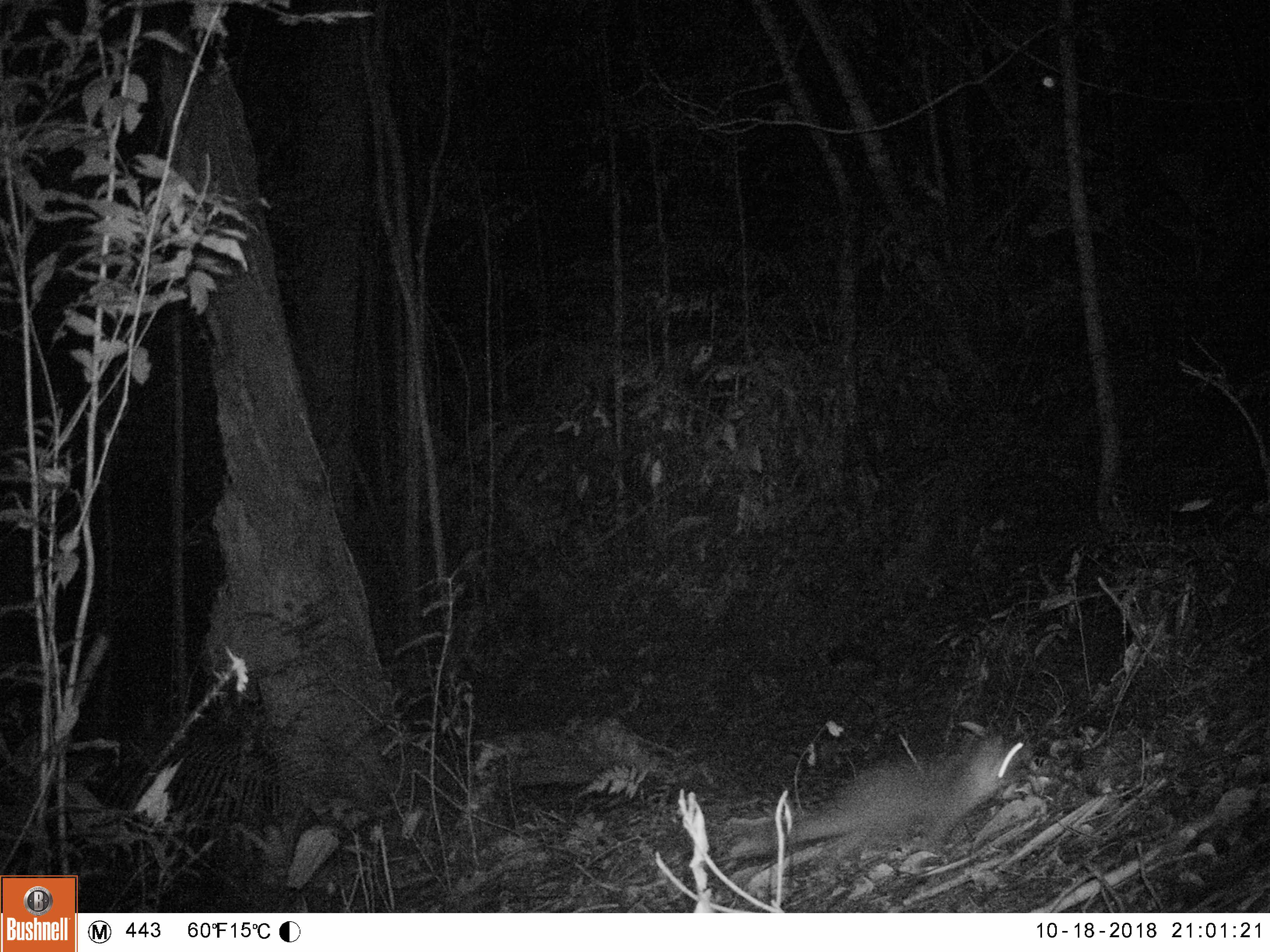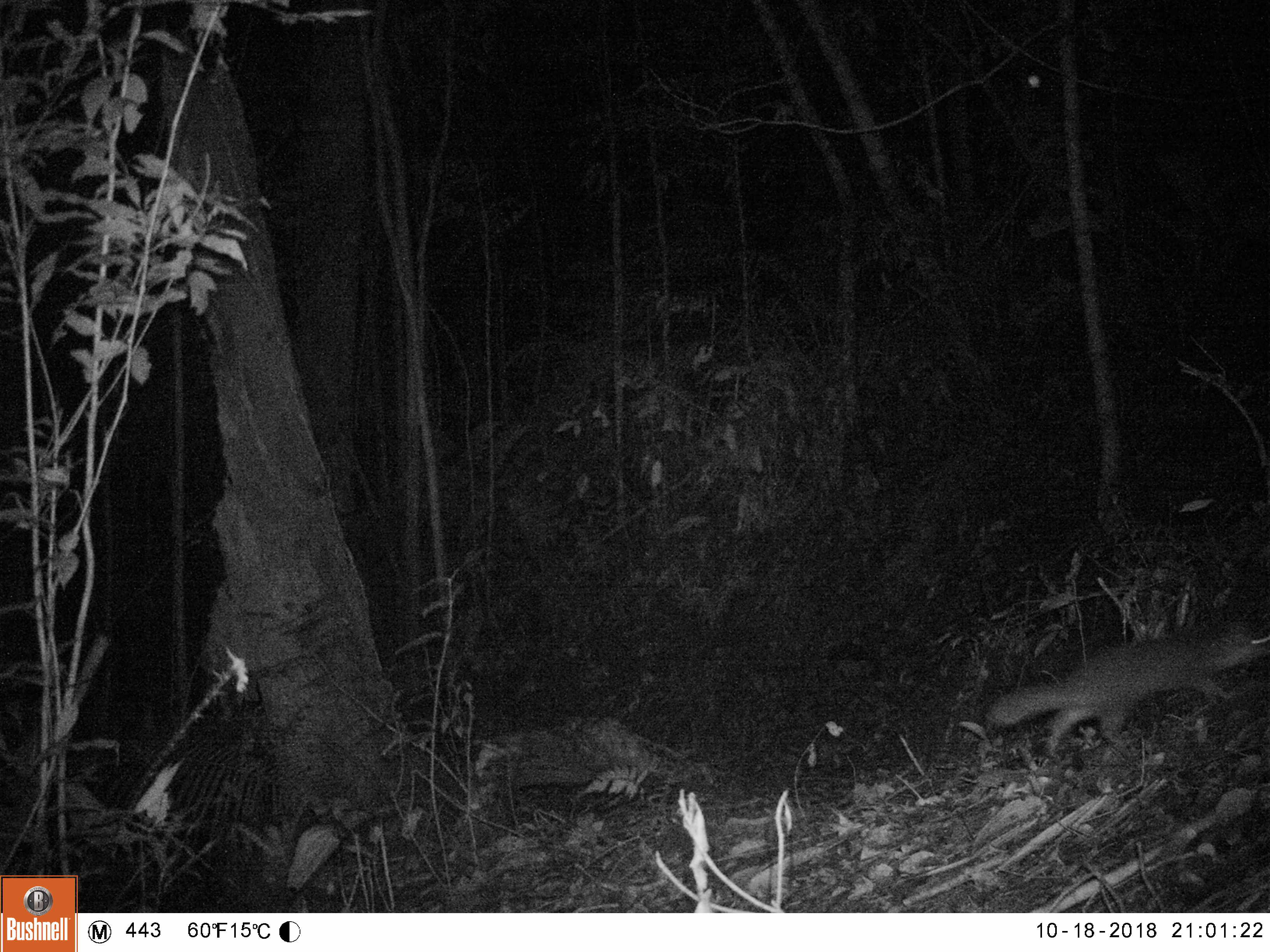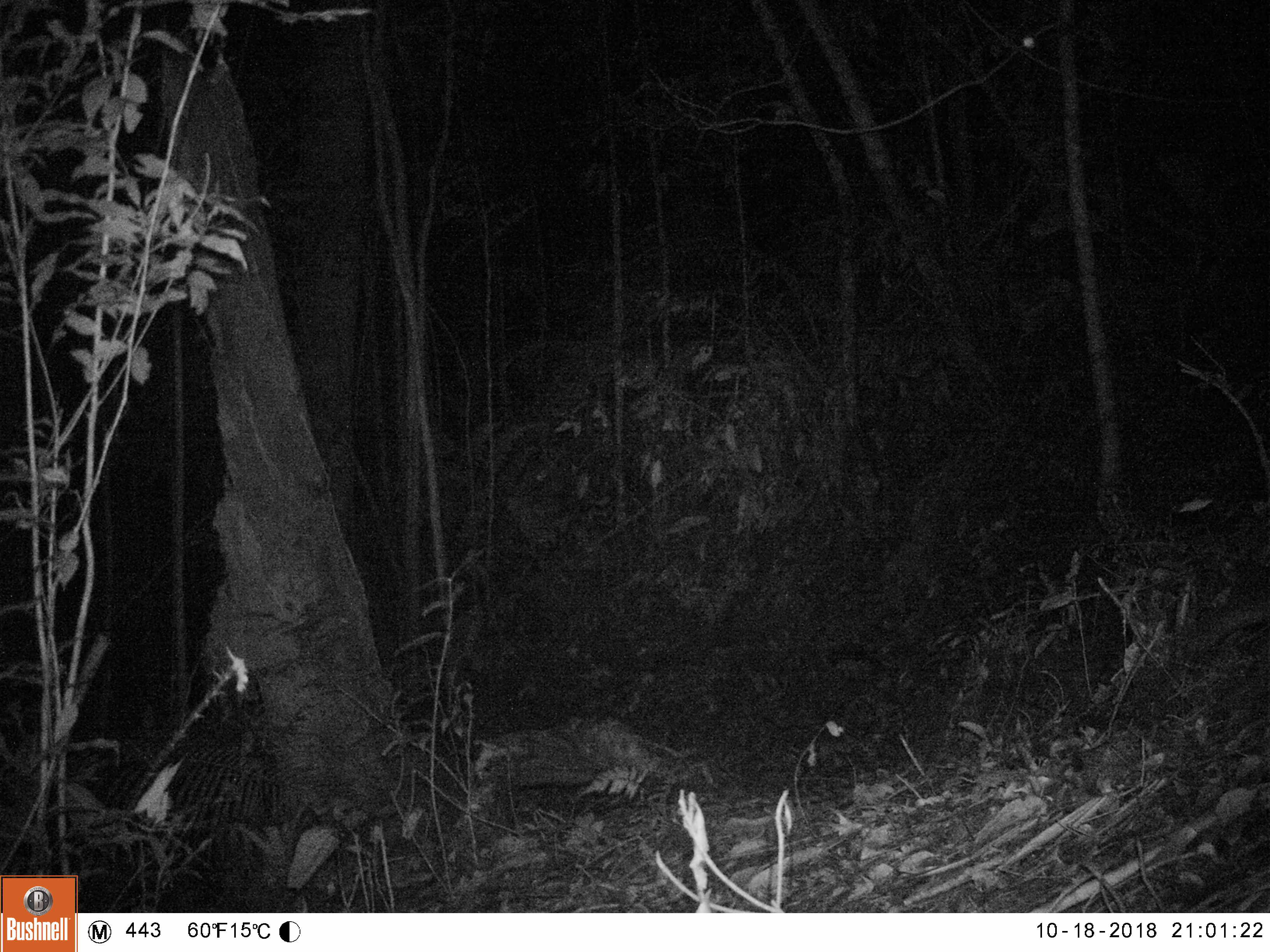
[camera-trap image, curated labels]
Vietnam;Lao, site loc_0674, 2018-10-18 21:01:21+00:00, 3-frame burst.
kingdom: Animalia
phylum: Chordata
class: Mammalia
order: Carnivora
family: Mustelidae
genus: Melogale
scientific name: Melogale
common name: ferret badger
Ferret badger (Melogale). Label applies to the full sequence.